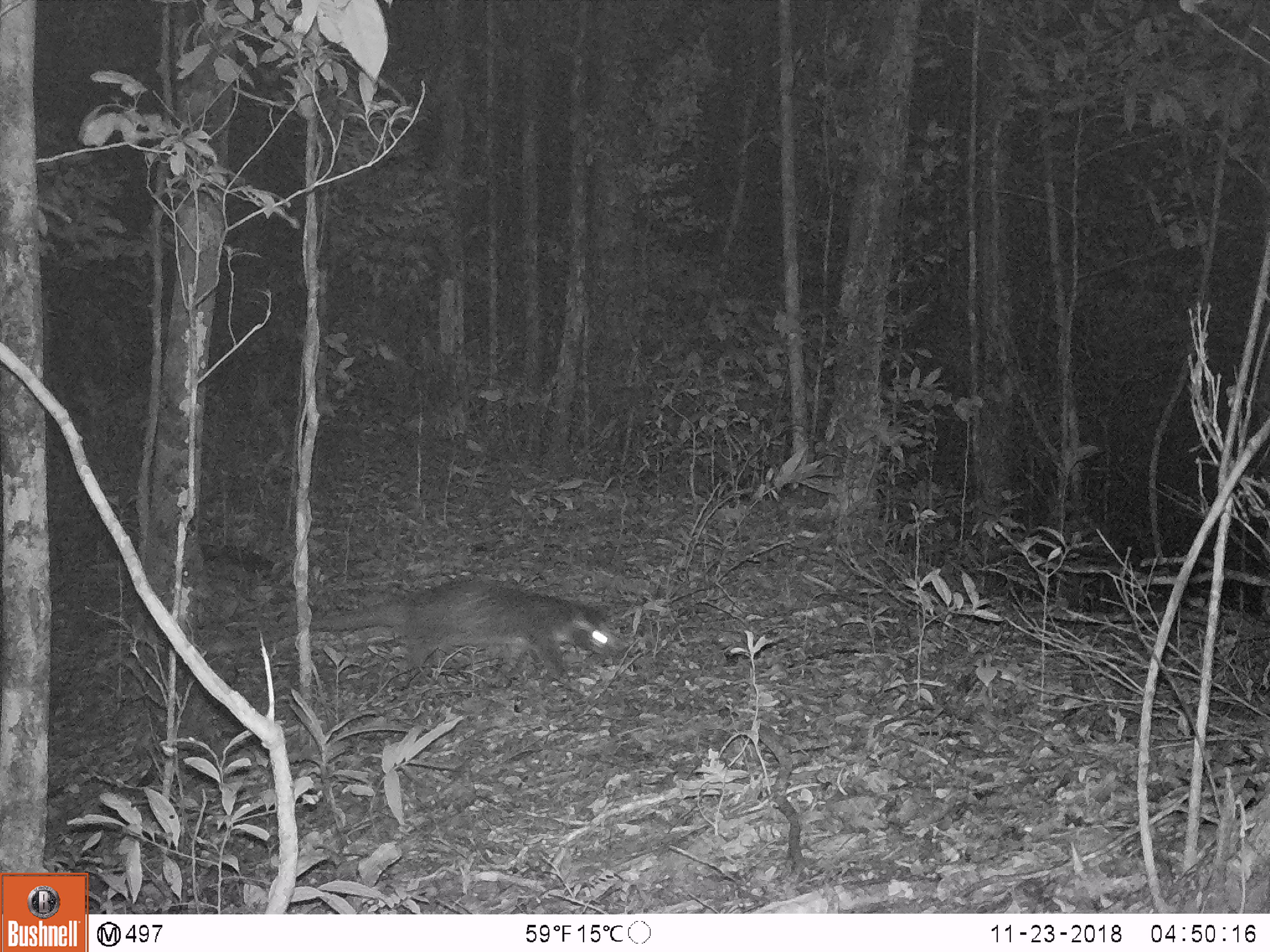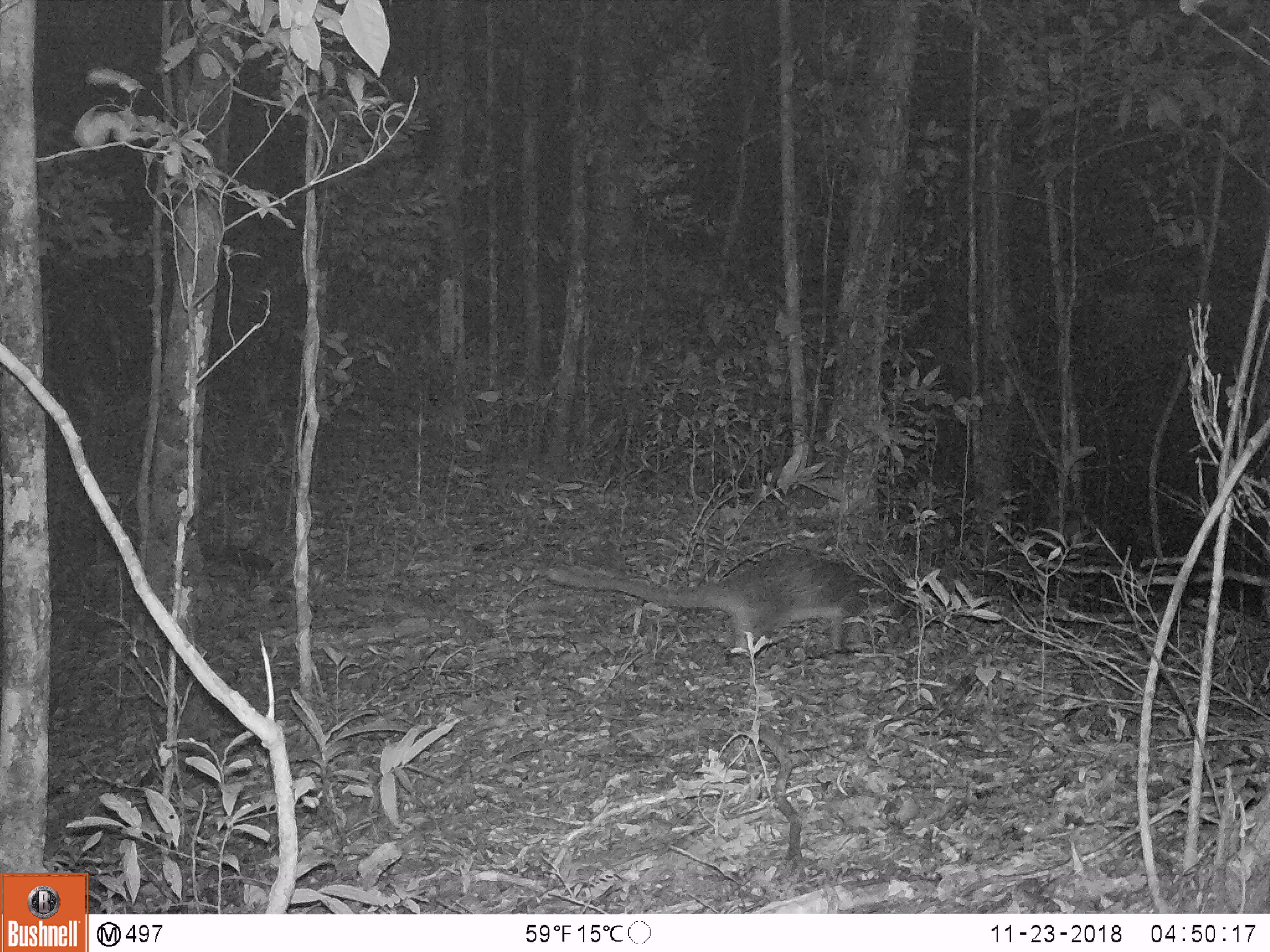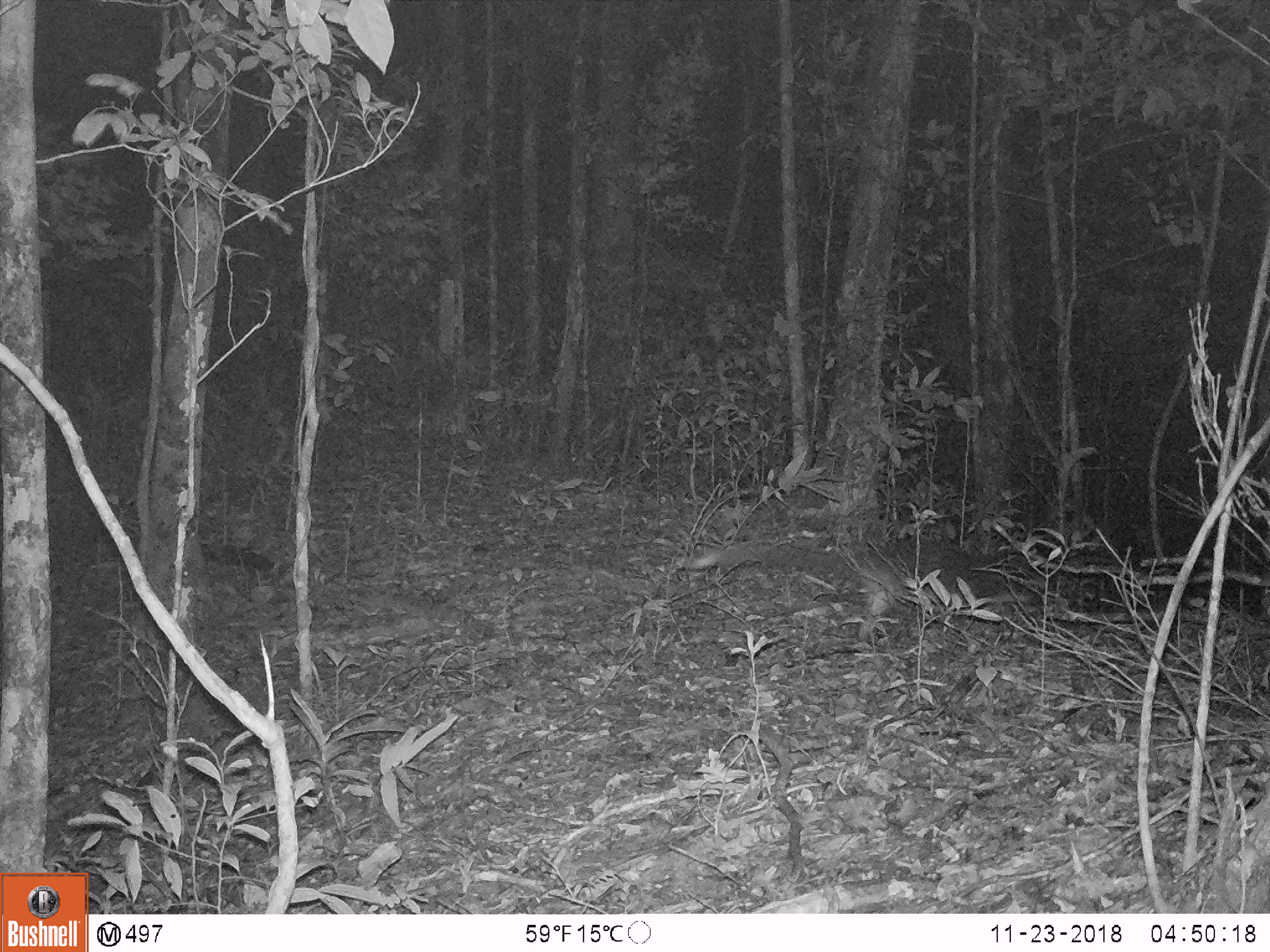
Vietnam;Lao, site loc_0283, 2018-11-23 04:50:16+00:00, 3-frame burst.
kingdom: Animalia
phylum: Chordata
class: Mammalia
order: Carnivora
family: Viverridae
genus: Paguma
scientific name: Paguma larvata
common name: masked palm civet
Masked palm civet (Paguma larvata). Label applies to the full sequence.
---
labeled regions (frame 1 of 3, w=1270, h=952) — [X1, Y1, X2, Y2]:
masked palm civet: [204, 578, 625, 680]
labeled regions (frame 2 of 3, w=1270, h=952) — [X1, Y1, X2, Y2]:
masked palm civet: [546, 554, 951, 657]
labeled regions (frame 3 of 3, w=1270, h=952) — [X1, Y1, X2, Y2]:
masked palm civet: [684, 536, 1047, 642]